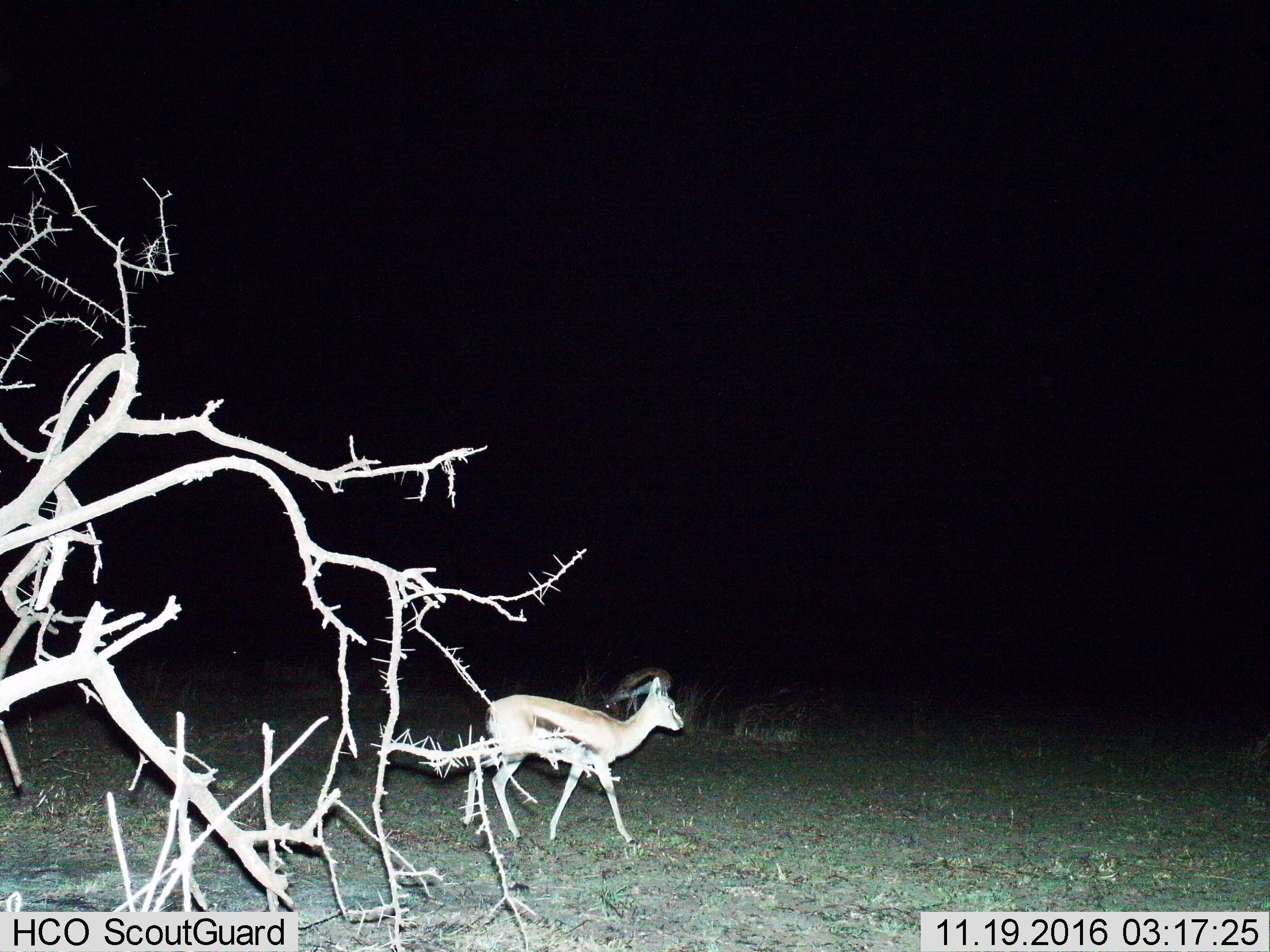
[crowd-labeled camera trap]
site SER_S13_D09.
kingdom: Animalia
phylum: Chordata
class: Mammalia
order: Artiodactyla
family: Bovidae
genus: Eudorcas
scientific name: Eudorcas thomsonii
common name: thomson's gazelle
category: gazellethomsons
Gazellethomsons (thomson's gazelle) (Eudorcas thomsonii), count 2. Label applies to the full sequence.